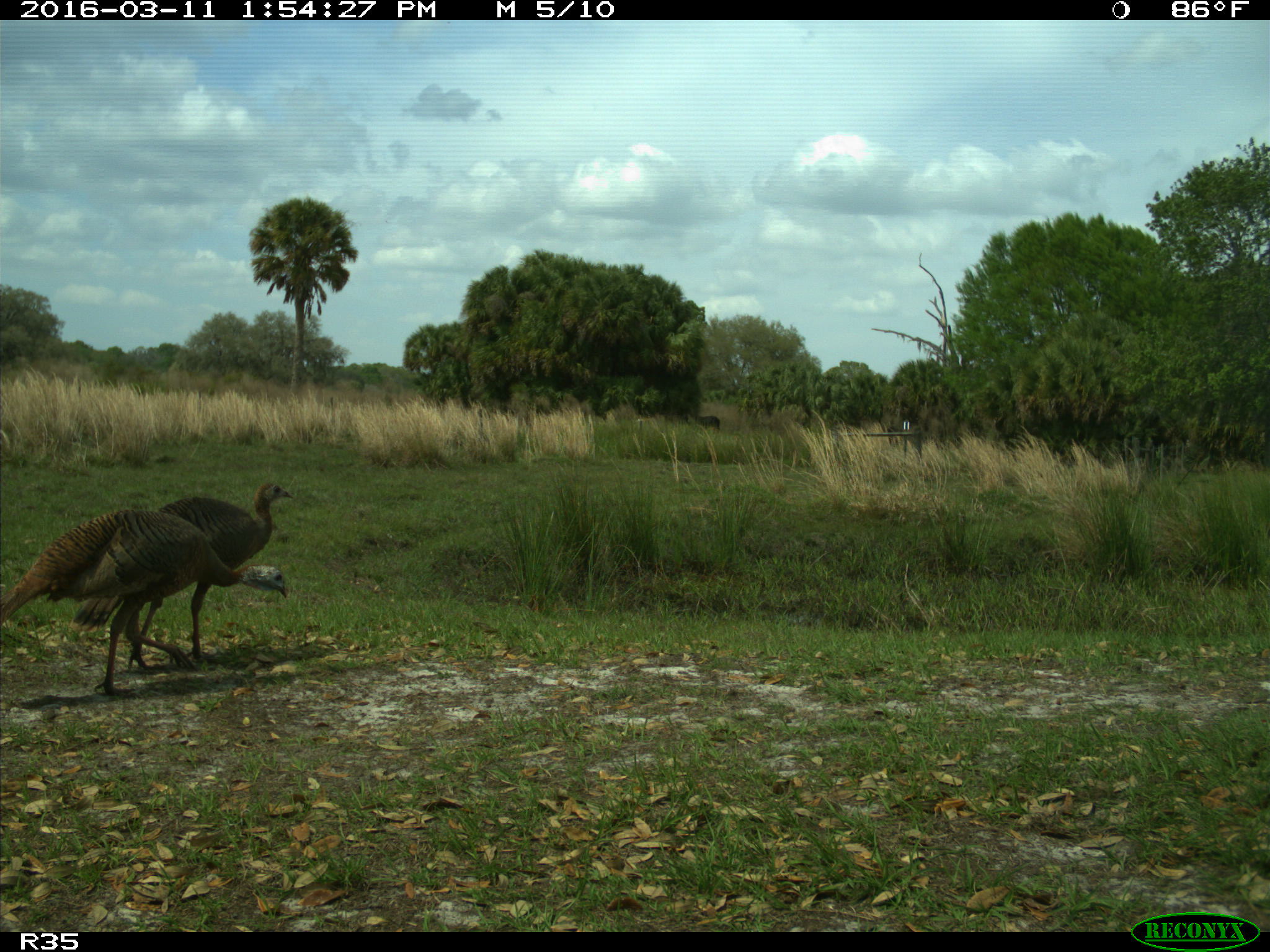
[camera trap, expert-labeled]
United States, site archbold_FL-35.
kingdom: Animalia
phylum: Chordata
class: Aves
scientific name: Aves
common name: birds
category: unidentified bird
Unidentified bird (birds) (Aves).